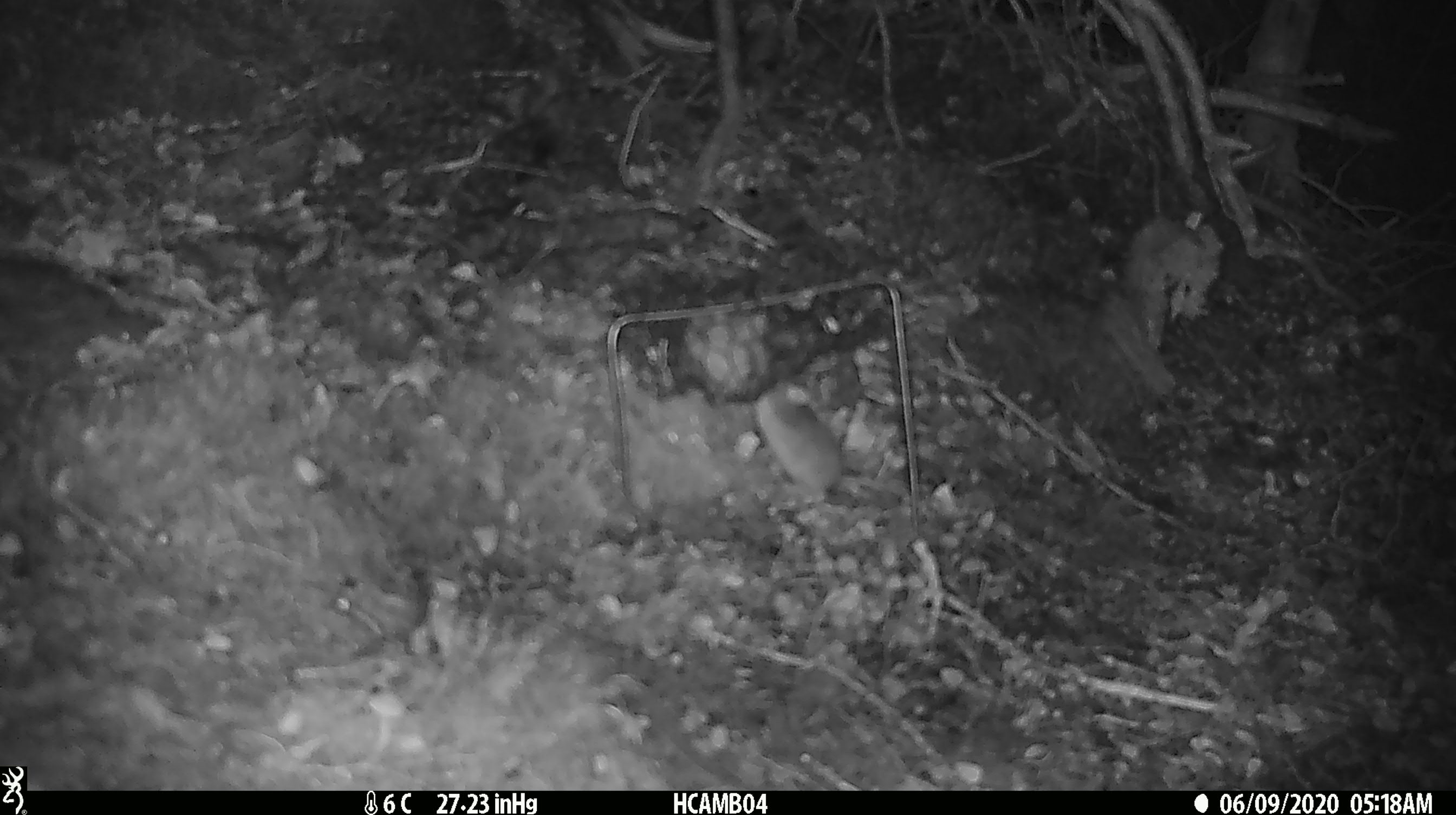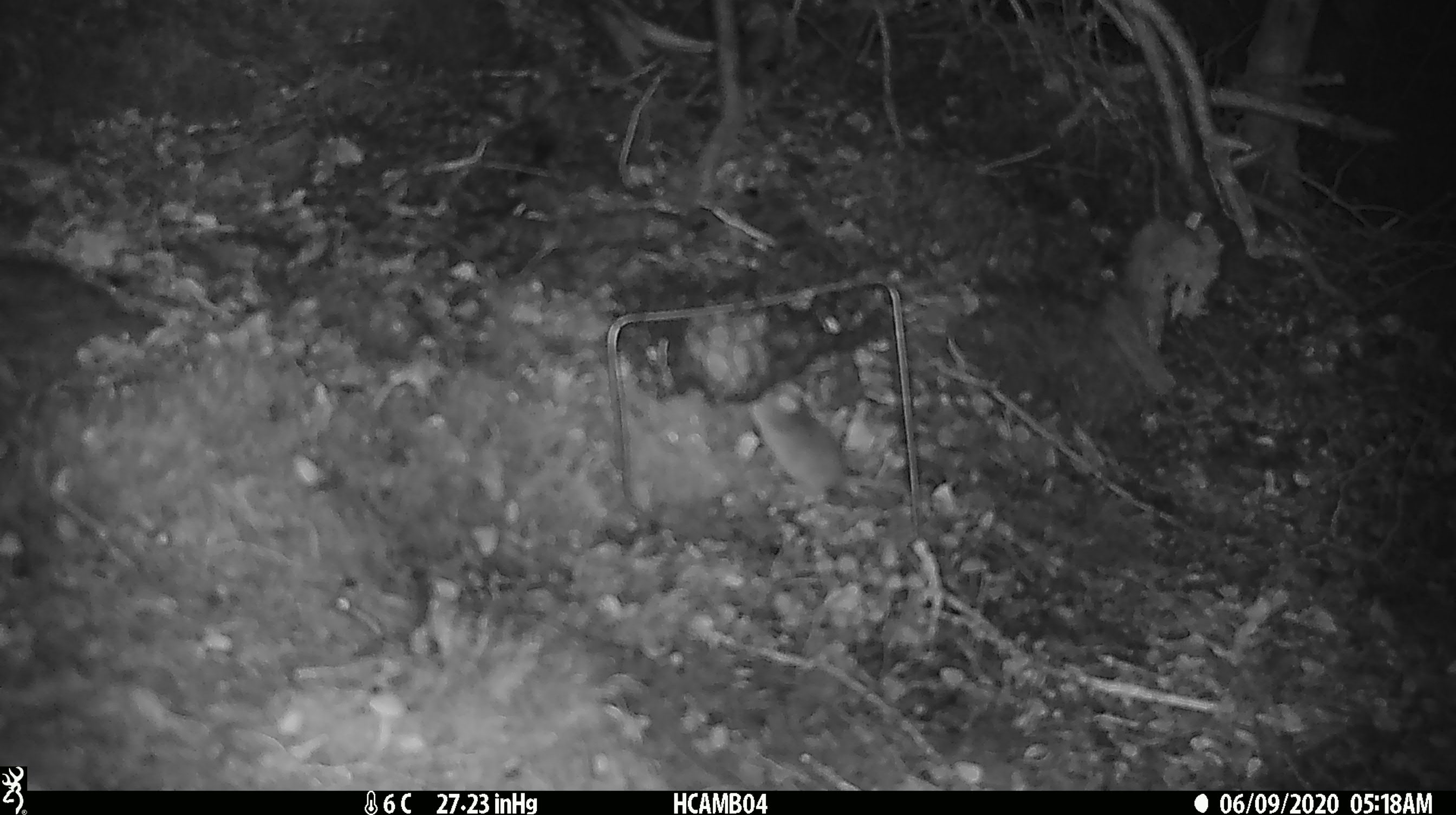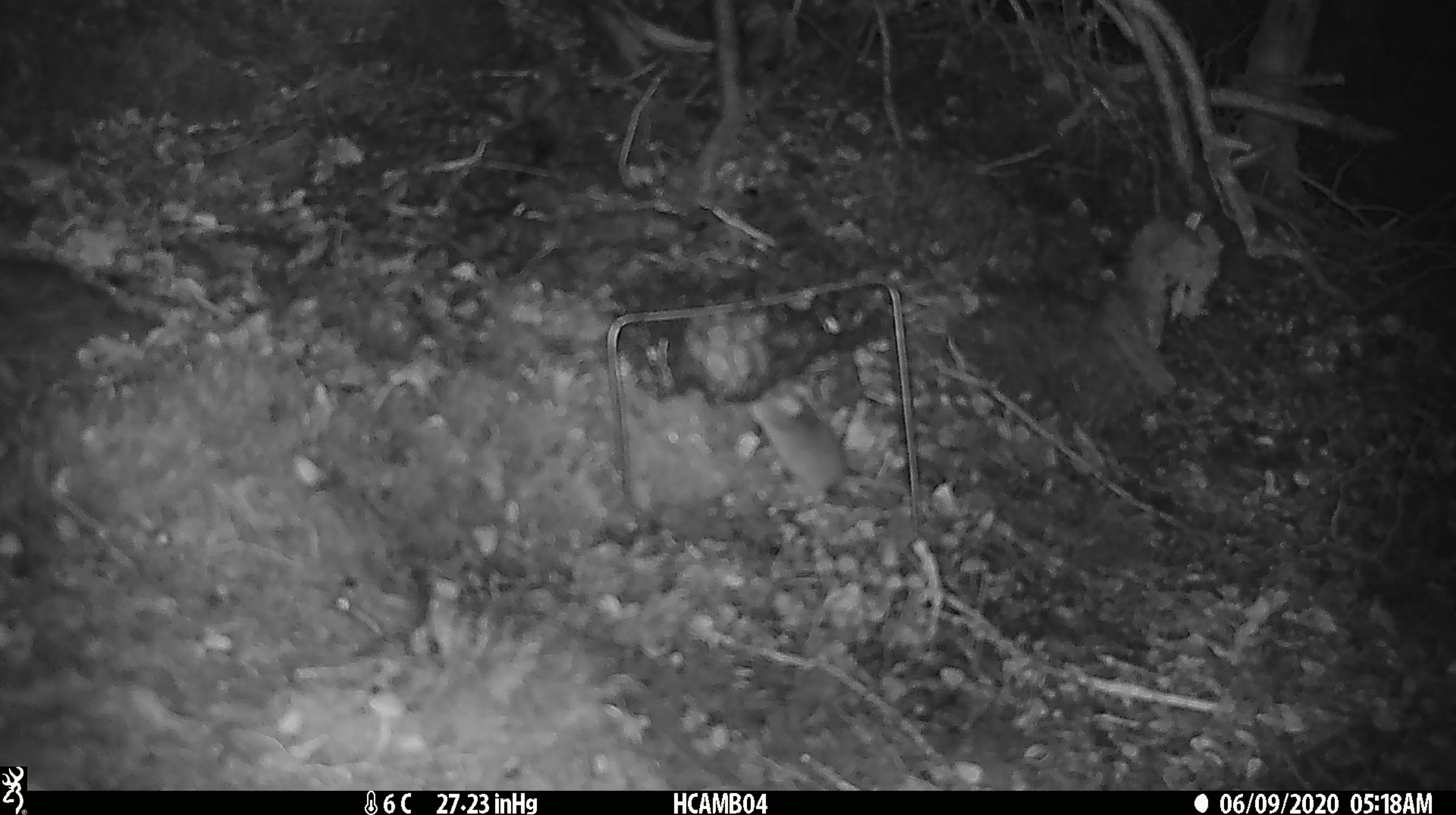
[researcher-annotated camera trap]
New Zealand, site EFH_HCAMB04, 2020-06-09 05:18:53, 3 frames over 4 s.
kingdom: Animalia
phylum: Chordata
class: Mammalia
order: Rodentia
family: Muridae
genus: Mus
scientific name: Mus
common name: mouse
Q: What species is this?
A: Mouse (Mus).